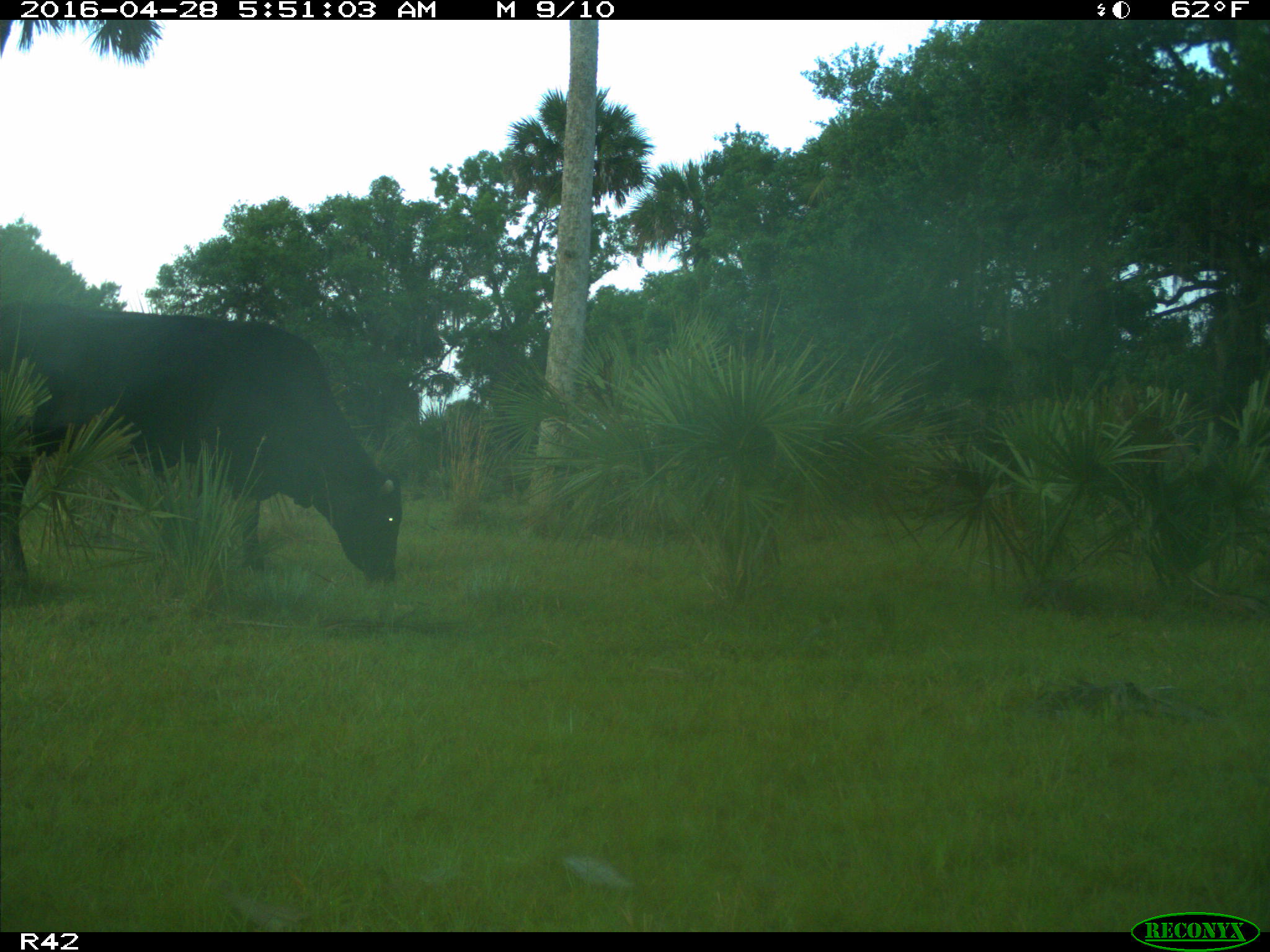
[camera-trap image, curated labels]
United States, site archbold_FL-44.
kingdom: Animalia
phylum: Chordata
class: Mammalia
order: Artiodactyla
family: Bovidae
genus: Bos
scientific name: Bos taurus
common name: domestic cow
Bos taurus (domestic cow).